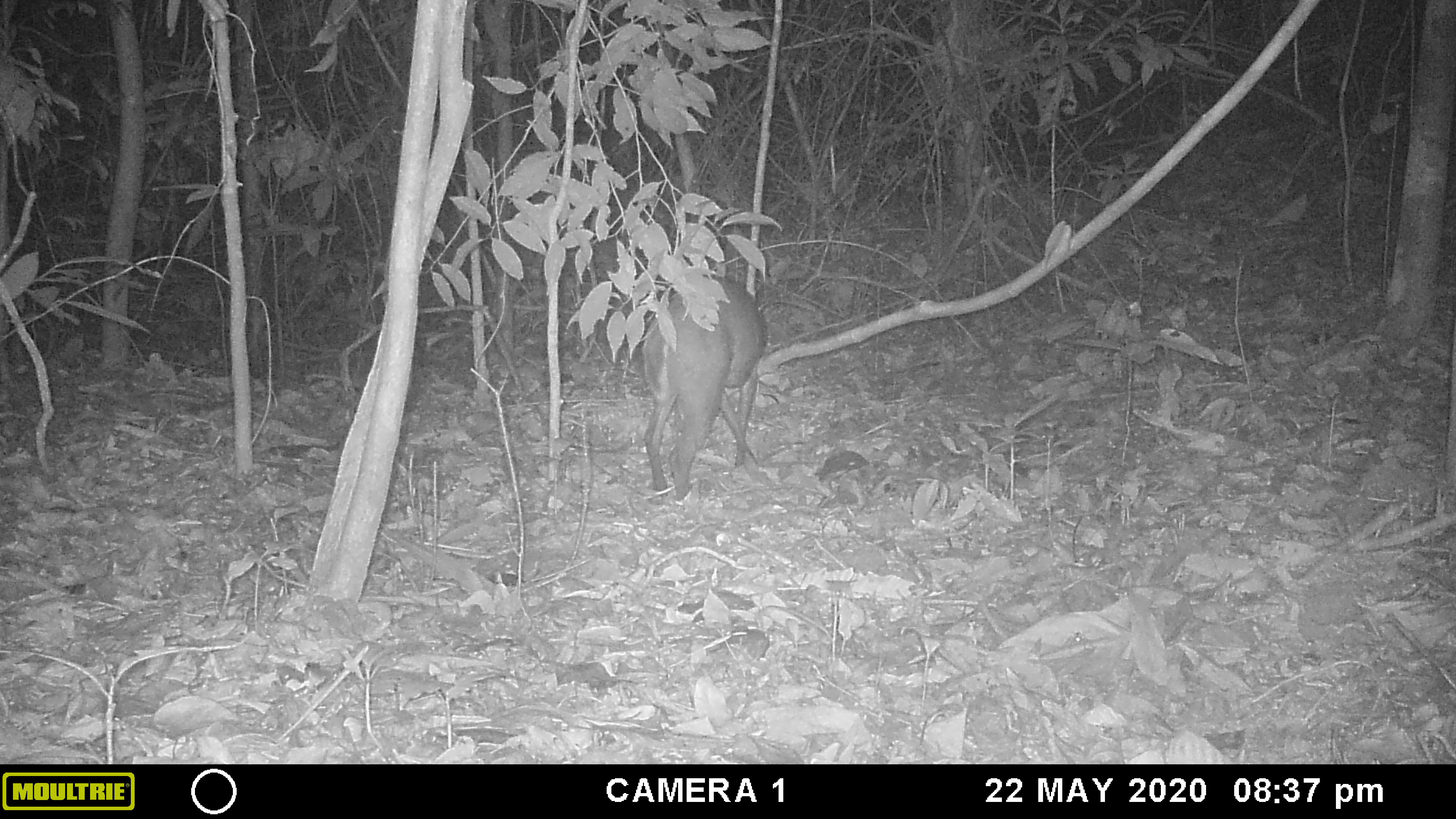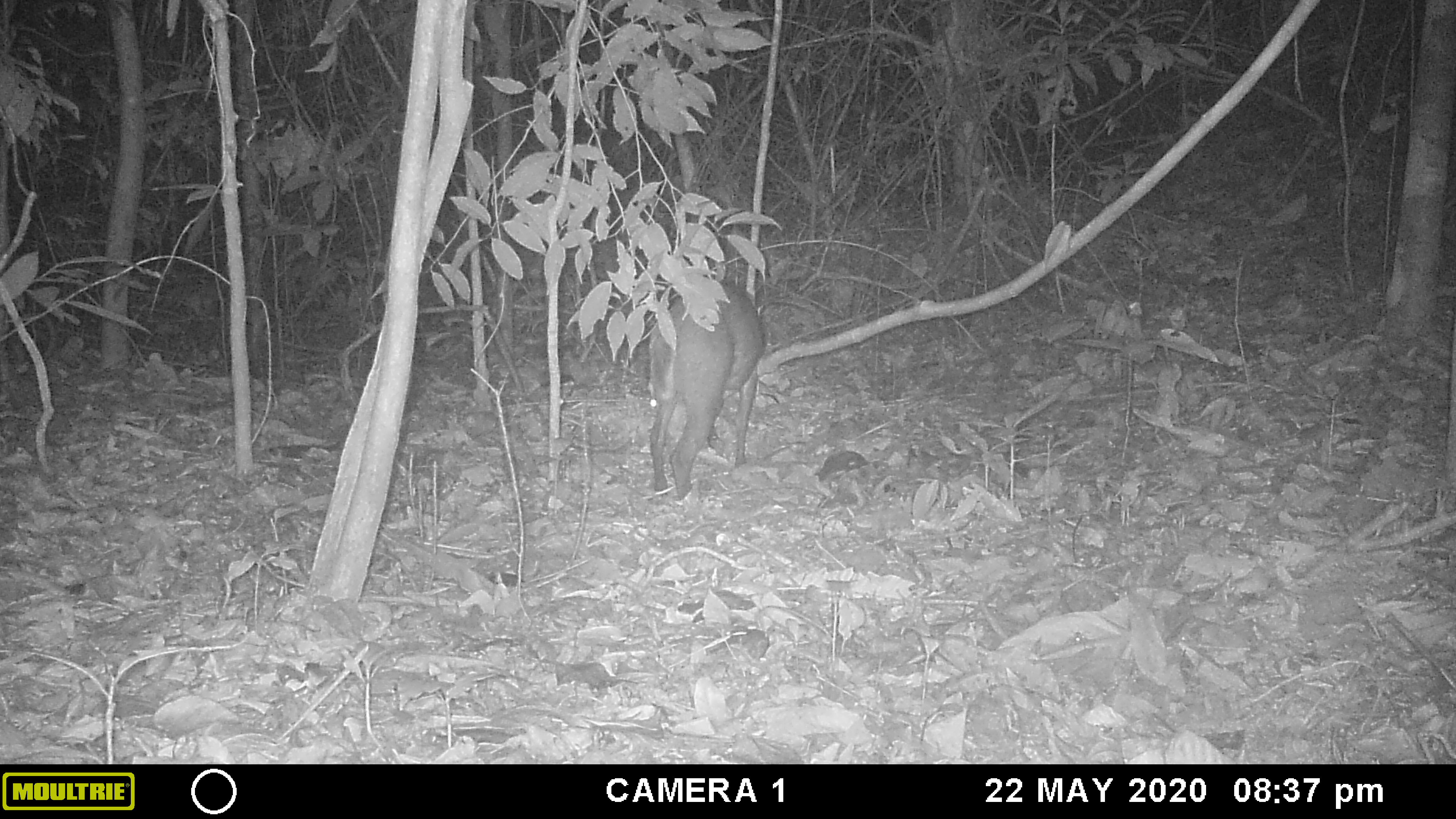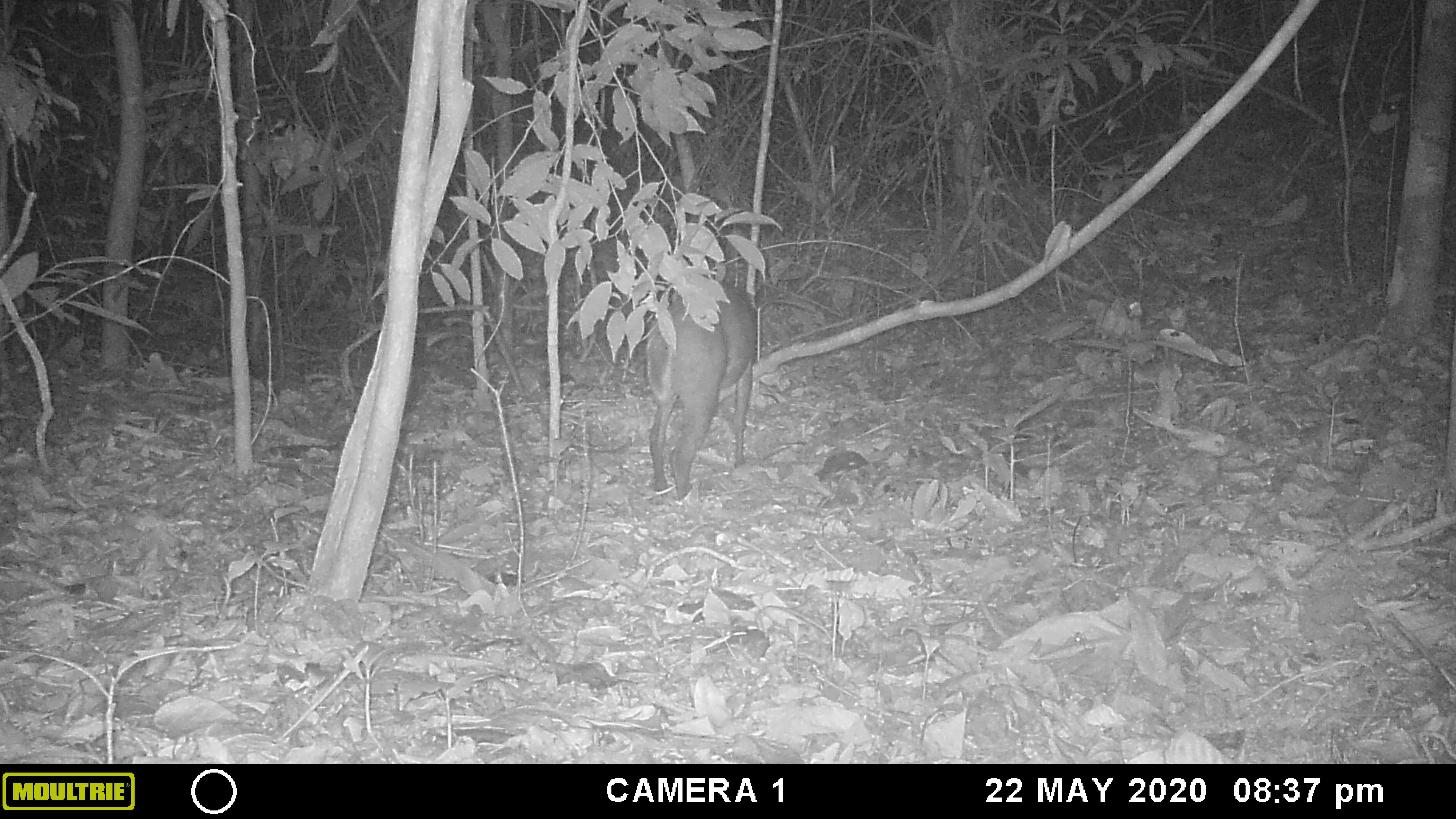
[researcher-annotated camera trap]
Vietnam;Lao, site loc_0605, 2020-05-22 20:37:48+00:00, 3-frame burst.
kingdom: Animalia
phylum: Chordata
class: Mammalia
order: Artiodactyla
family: Cervidae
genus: Muntiacus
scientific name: Muntiacus rooseveltorum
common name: roosevelt's muntjac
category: roosevelts muntjac group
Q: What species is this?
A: Roosevelts muntjac group (roosevelt's muntjac) (Muntiacus rooseveltorum).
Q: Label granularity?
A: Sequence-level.